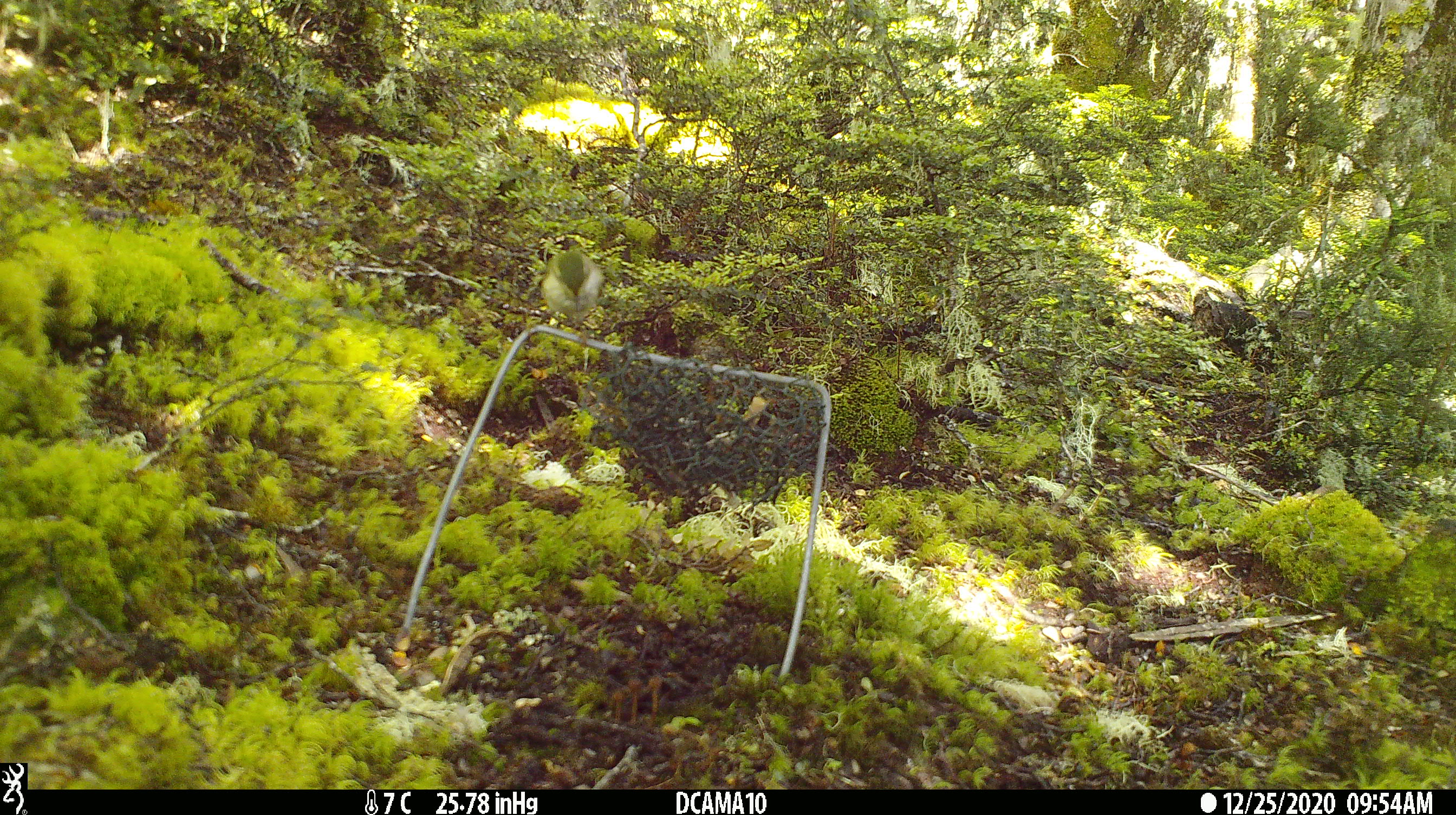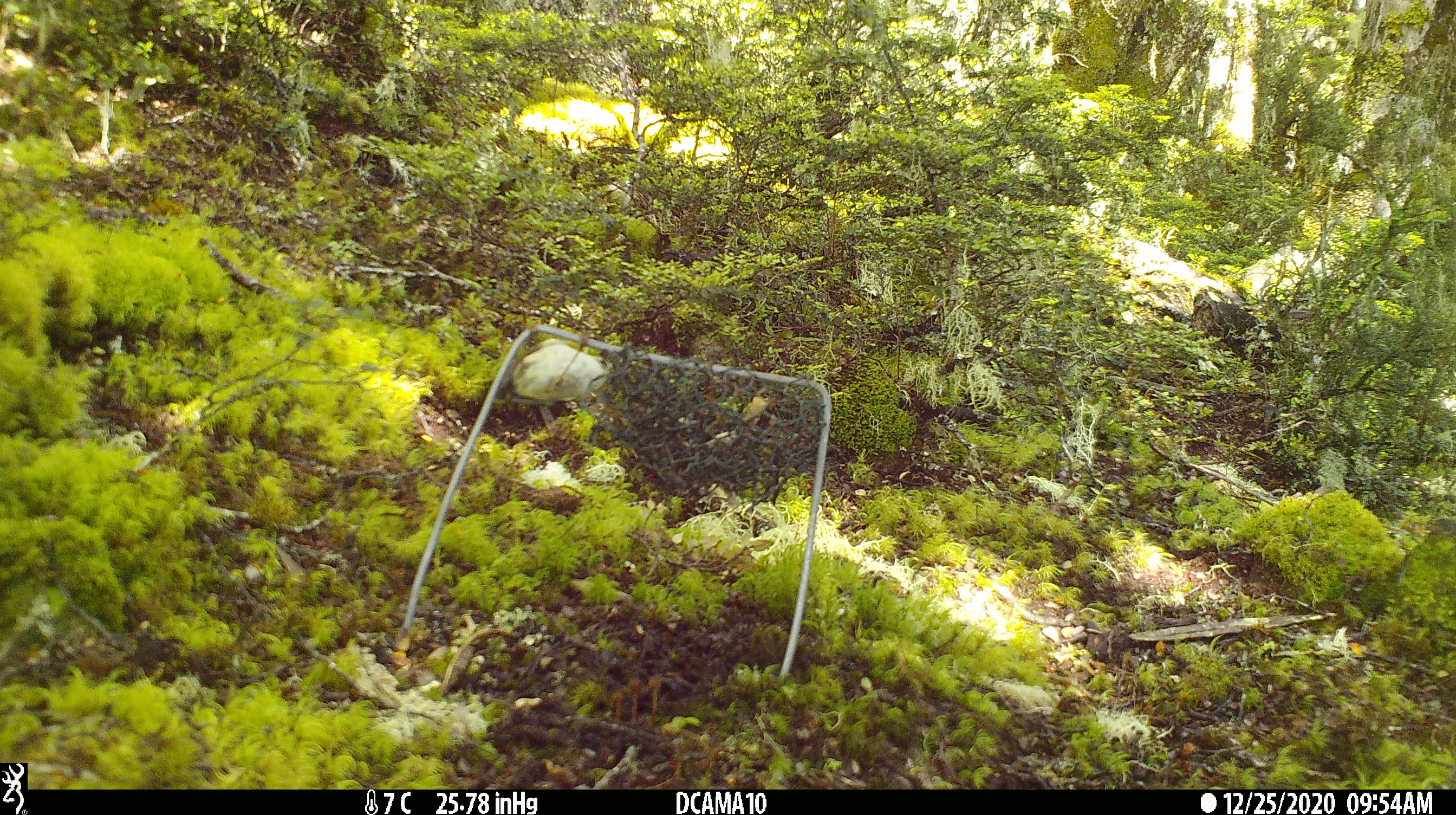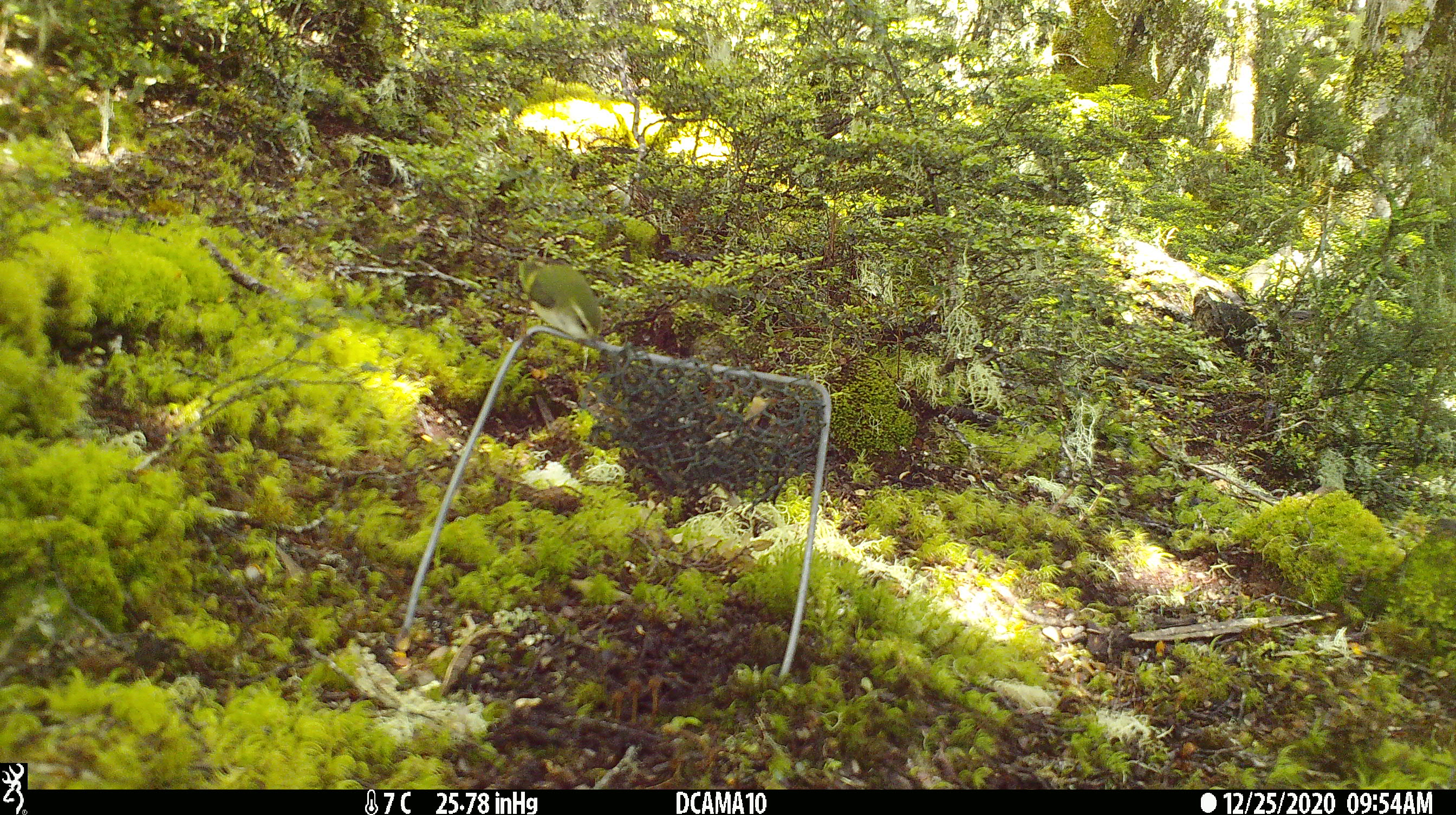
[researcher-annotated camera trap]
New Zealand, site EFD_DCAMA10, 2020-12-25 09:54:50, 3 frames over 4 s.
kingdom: Animalia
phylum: Chordata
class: Aves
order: Passeriformes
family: Acanthisittidae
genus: Acanthisitta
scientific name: Acanthisitta chloris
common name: rifleman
Rifleman (Acanthisitta chloris).